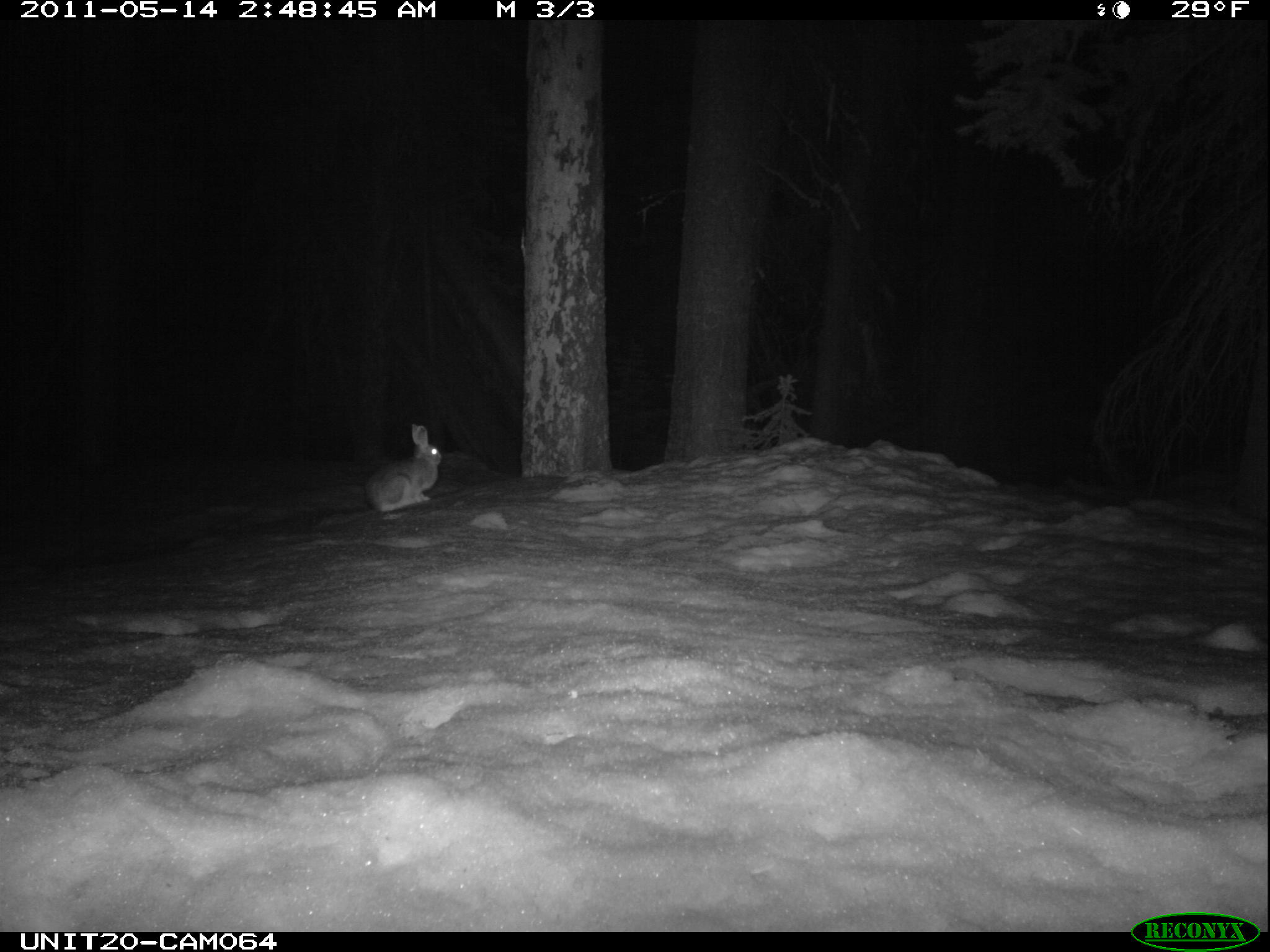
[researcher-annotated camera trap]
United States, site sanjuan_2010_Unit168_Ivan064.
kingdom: Animalia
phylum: Chordata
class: Mammalia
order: Lagomorpha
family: Leporidae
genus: Lepus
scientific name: Lepus americanus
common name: snowshoe hare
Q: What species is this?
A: Lepus americanus (snowshoe hare).